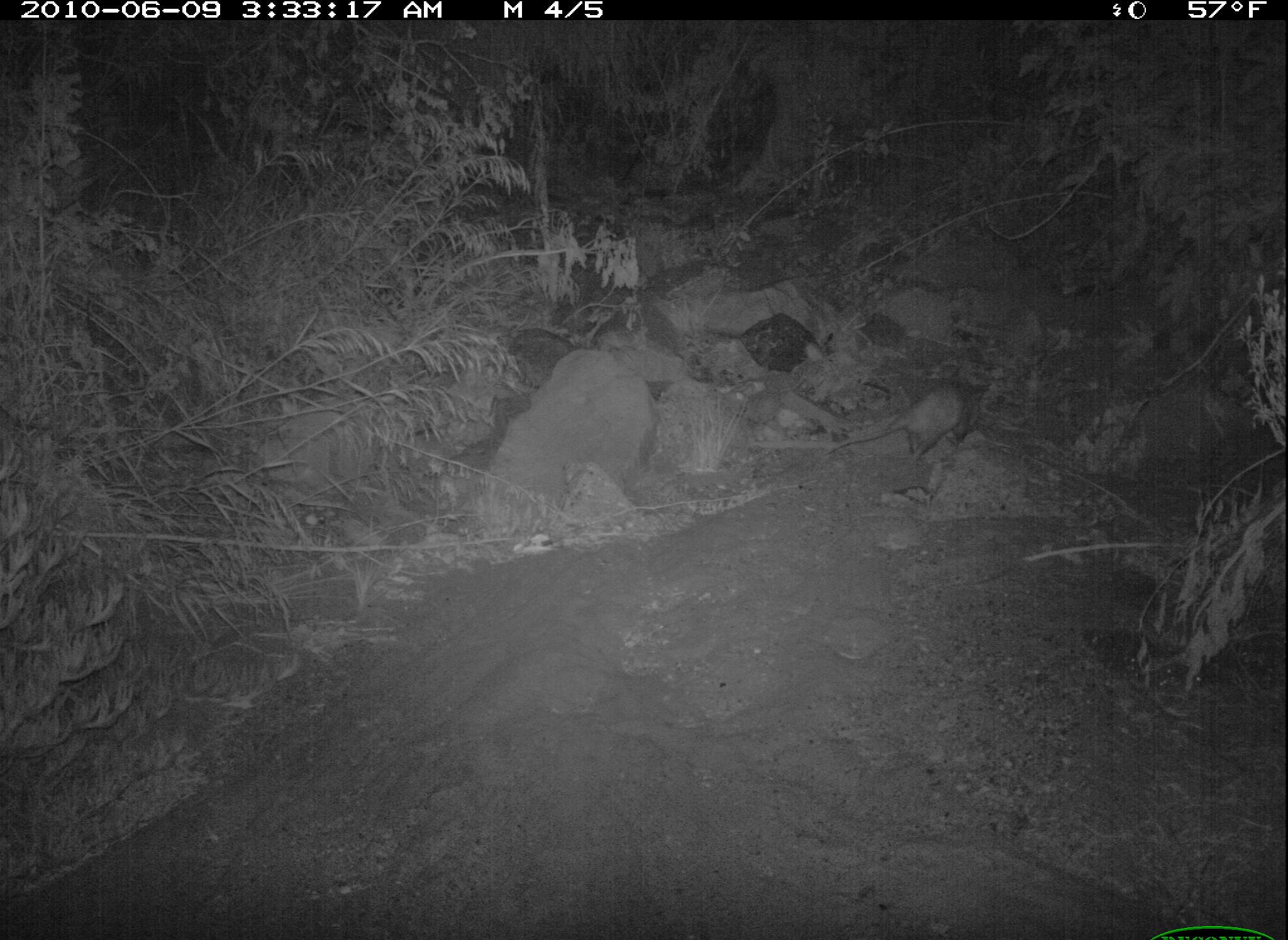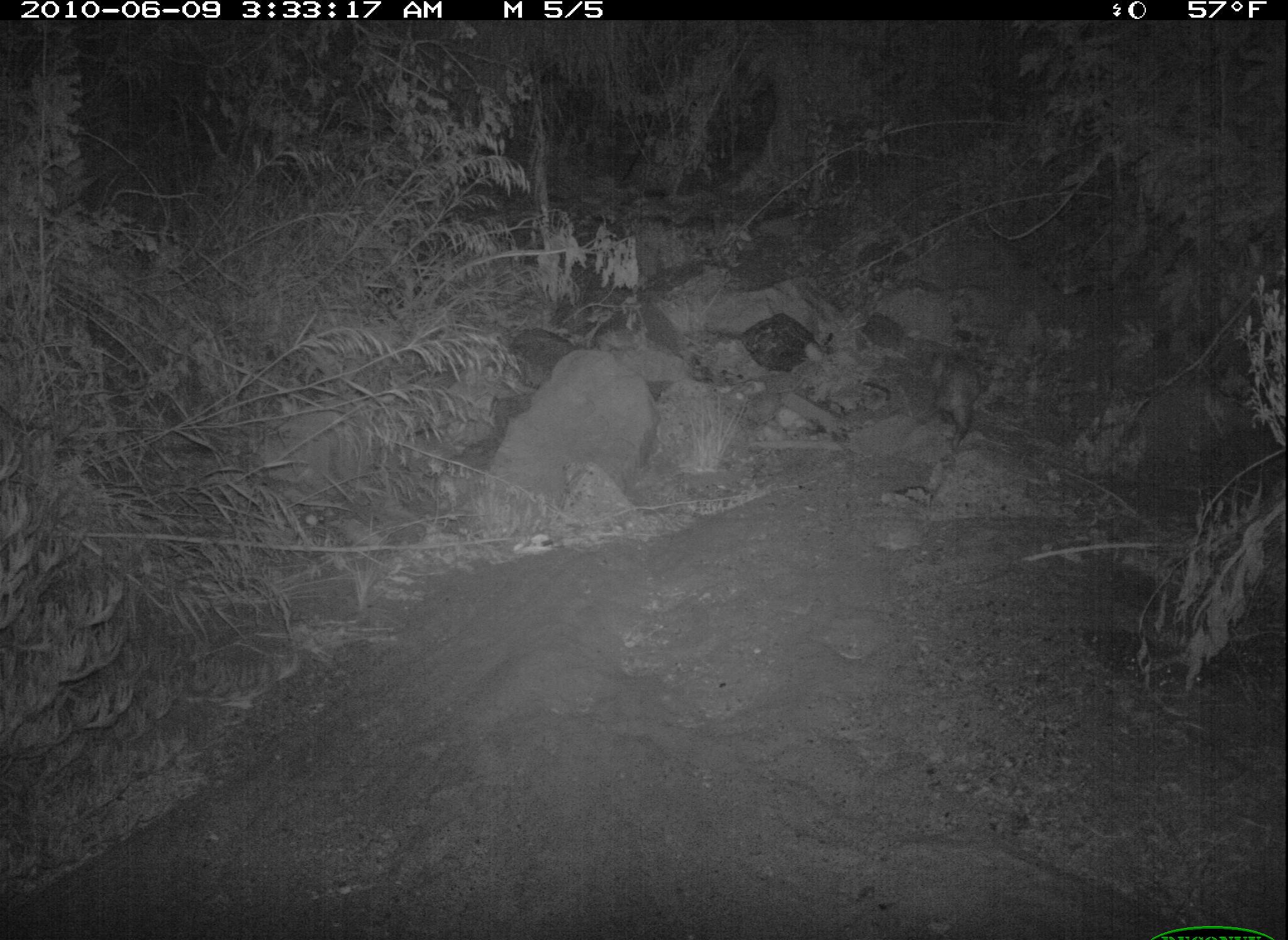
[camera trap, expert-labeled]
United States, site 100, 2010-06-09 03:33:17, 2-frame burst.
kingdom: Animalia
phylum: Chordata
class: Mammalia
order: Didelphimorphia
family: Didelphidae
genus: Didelphis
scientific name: Didelphis virginiana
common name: virginia opossum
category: opossum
Opossum (virginia opossum) (Didelphis virginiana).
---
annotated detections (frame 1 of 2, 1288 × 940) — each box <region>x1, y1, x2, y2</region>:
opossum: <region>831, 374, 998, 470</region>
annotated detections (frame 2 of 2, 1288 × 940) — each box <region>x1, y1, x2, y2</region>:
opossum: <region>924, 353, 985, 445</region>